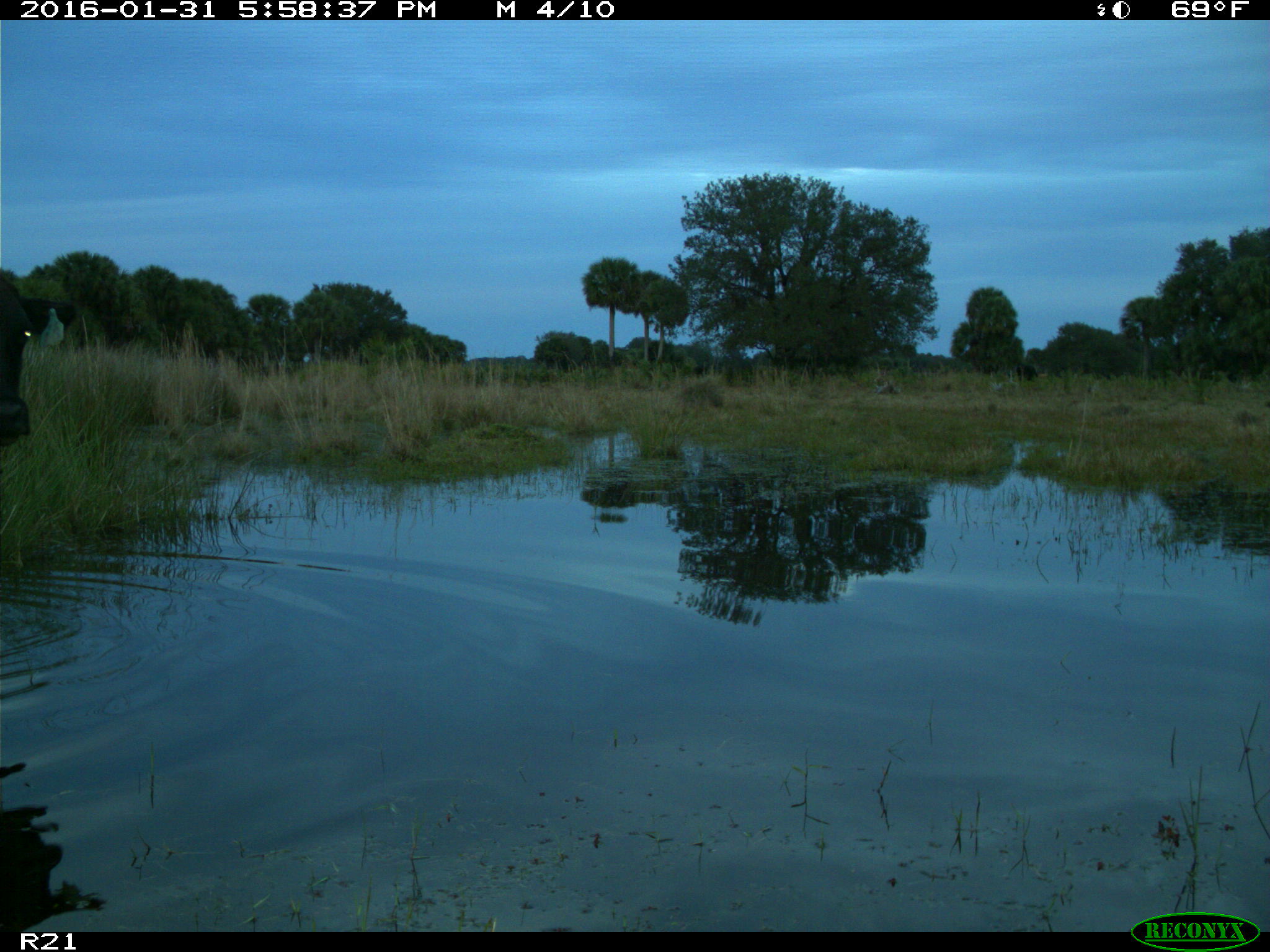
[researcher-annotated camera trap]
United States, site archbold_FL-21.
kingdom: Animalia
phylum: Chordata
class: Mammalia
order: Artiodactyla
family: Bovidae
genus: Bos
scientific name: Bos taurus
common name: domestic cow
Bos taurus (domestic cow).